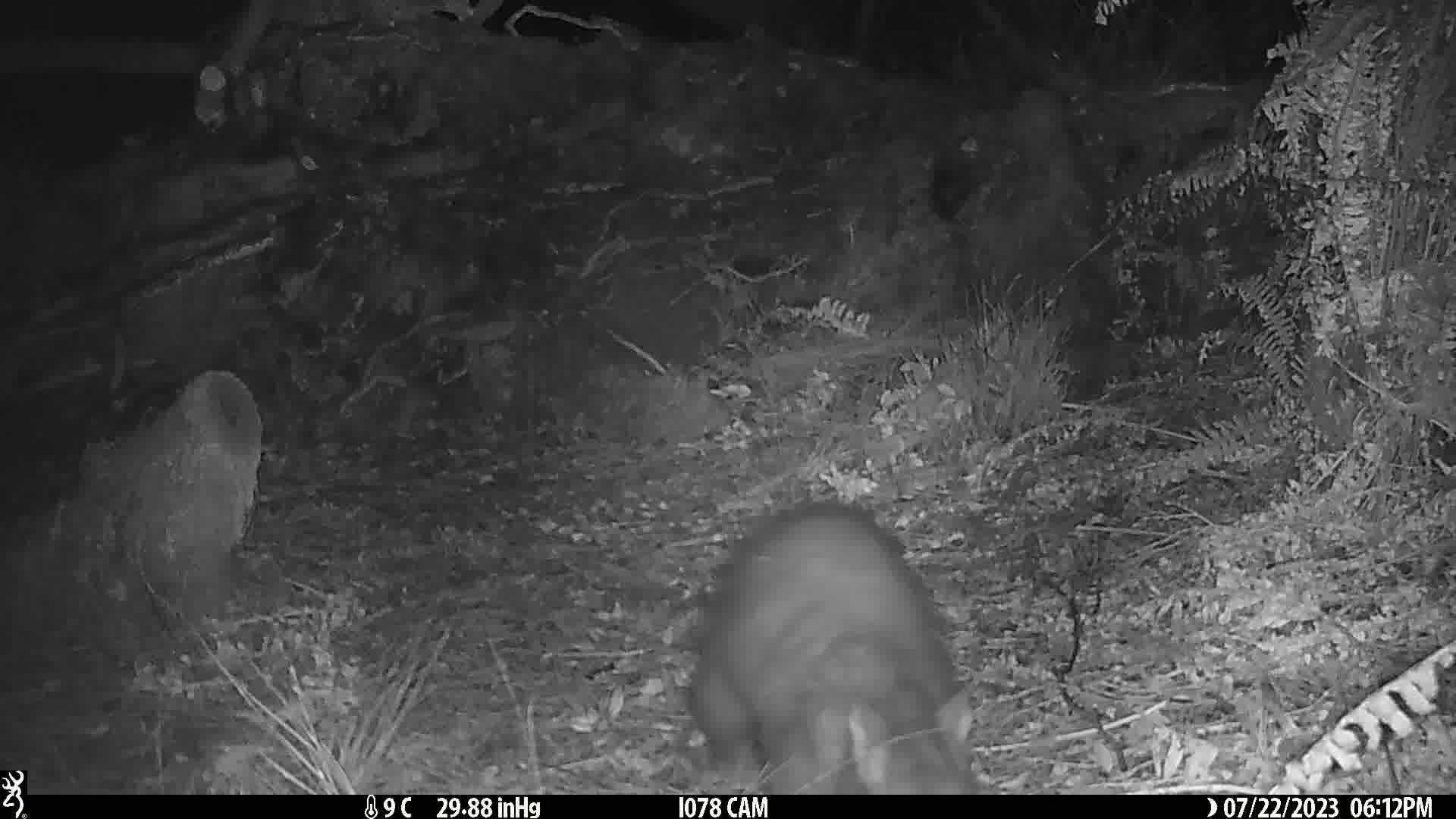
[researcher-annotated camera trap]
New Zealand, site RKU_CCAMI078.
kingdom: Animalia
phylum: Chordata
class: Mammalia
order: Diprotodontia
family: Phalangeridae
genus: Trichosurus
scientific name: Trichosurus vulpecula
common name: common brushtail possum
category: possum